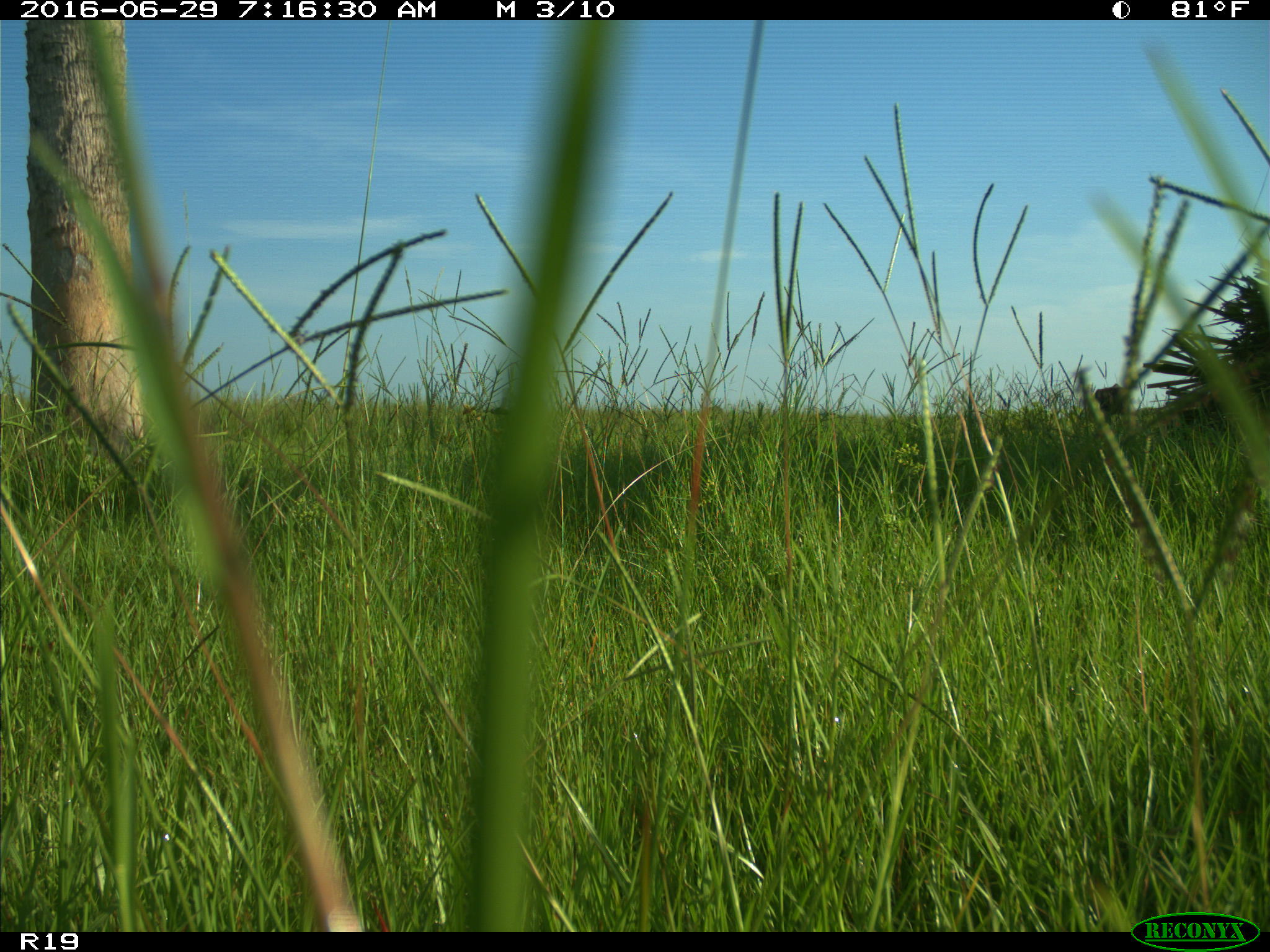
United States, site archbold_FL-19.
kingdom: Animalia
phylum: Chordata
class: Mammalia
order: Artiodactyla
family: Bovidae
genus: Bos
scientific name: Bos taurus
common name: domestic cow